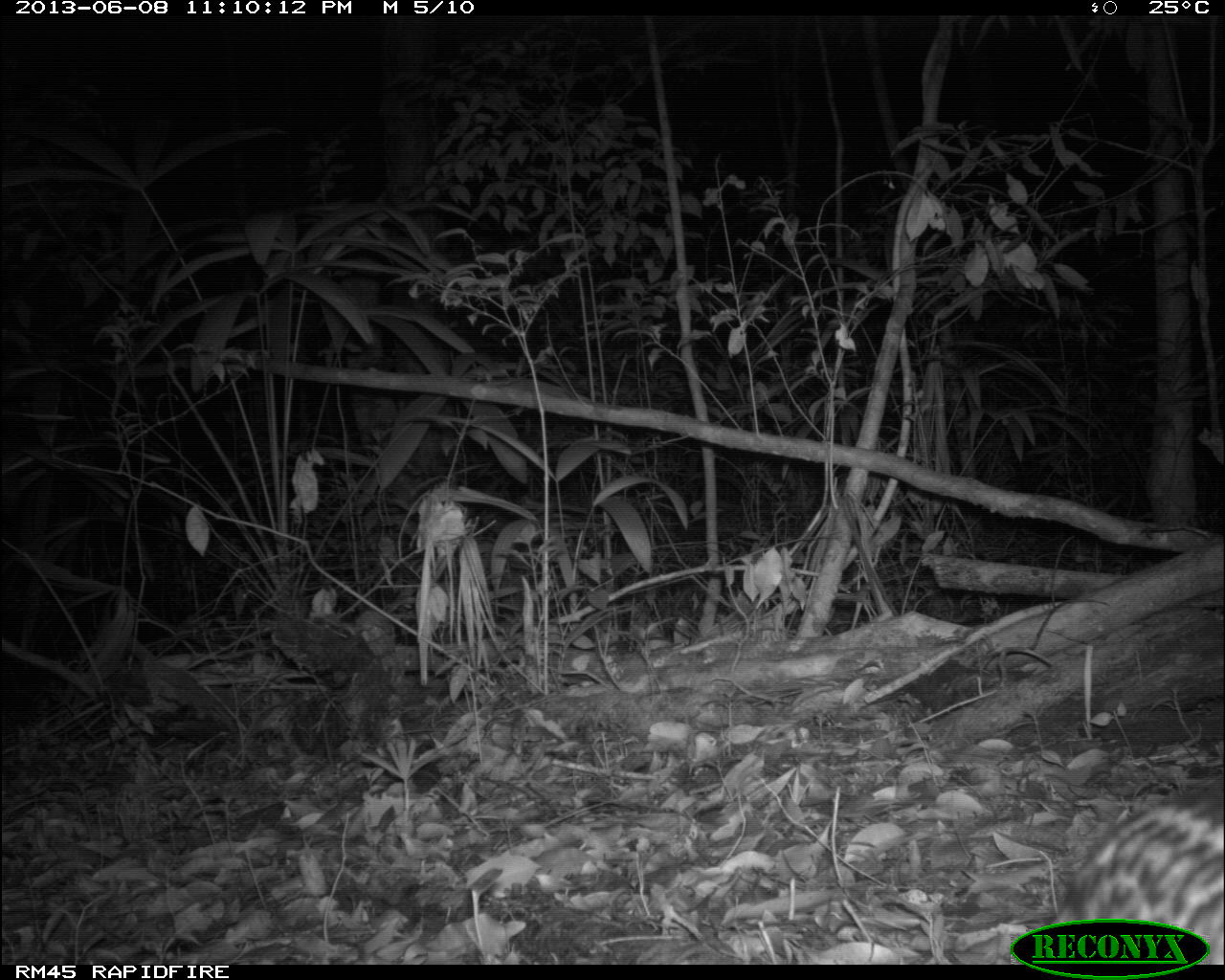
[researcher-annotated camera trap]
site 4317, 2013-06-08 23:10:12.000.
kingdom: Animalia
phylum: Chordata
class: Mammalia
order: Carnivora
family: Felidae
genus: Leopardus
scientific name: Leopardus pardalis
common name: ocelot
Leopardus pardalis (ocelot), count 1.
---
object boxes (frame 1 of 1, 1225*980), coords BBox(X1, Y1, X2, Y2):
leopardus pardalis: BBox(1034, 778, 1225, 963)